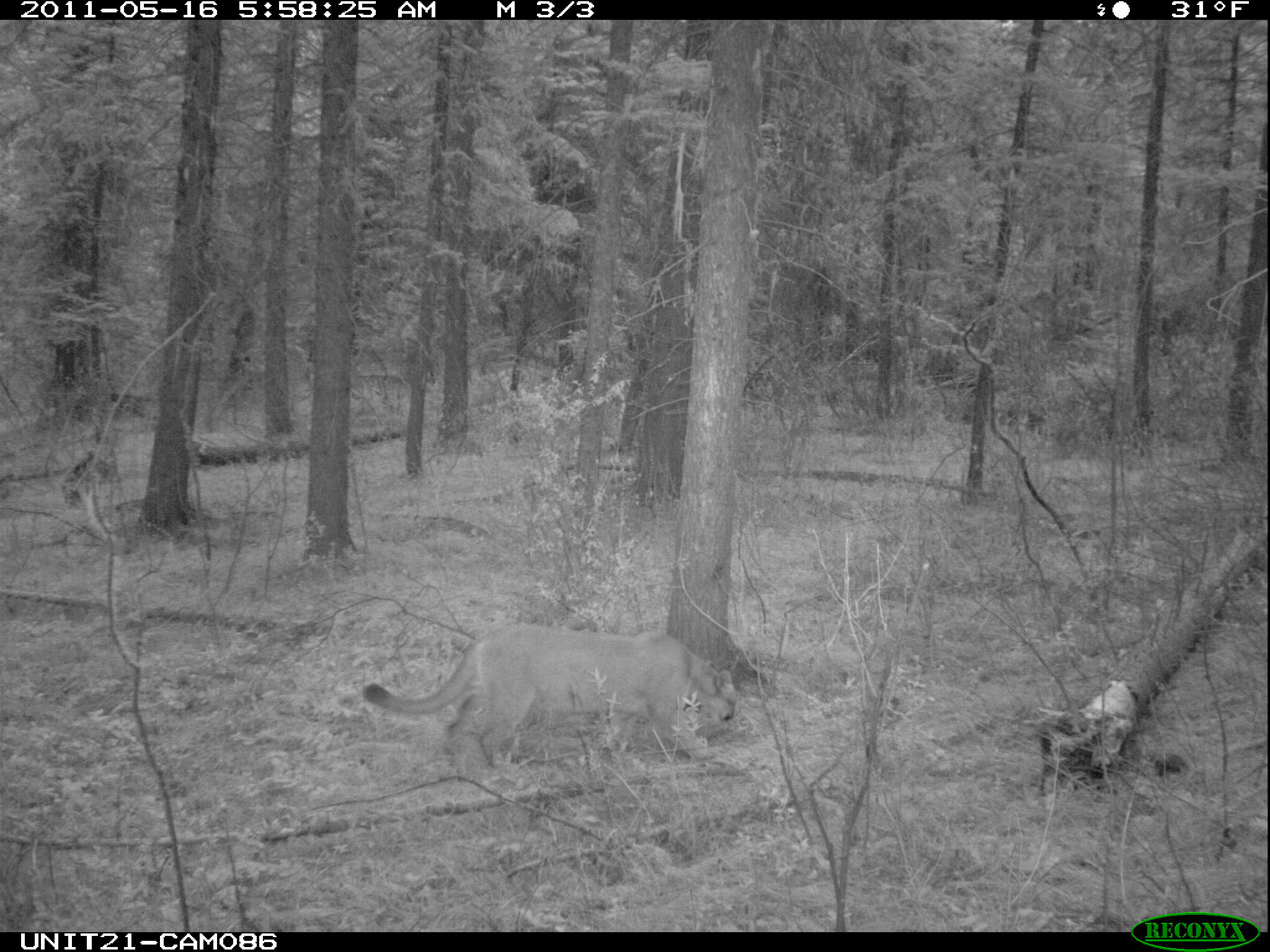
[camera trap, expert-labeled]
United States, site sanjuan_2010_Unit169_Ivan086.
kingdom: Animalia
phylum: Chordata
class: Mammalia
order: Carnivora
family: Felidae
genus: Puma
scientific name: Puma concolor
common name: mountain lion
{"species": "Puma concolor (mountain lion)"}